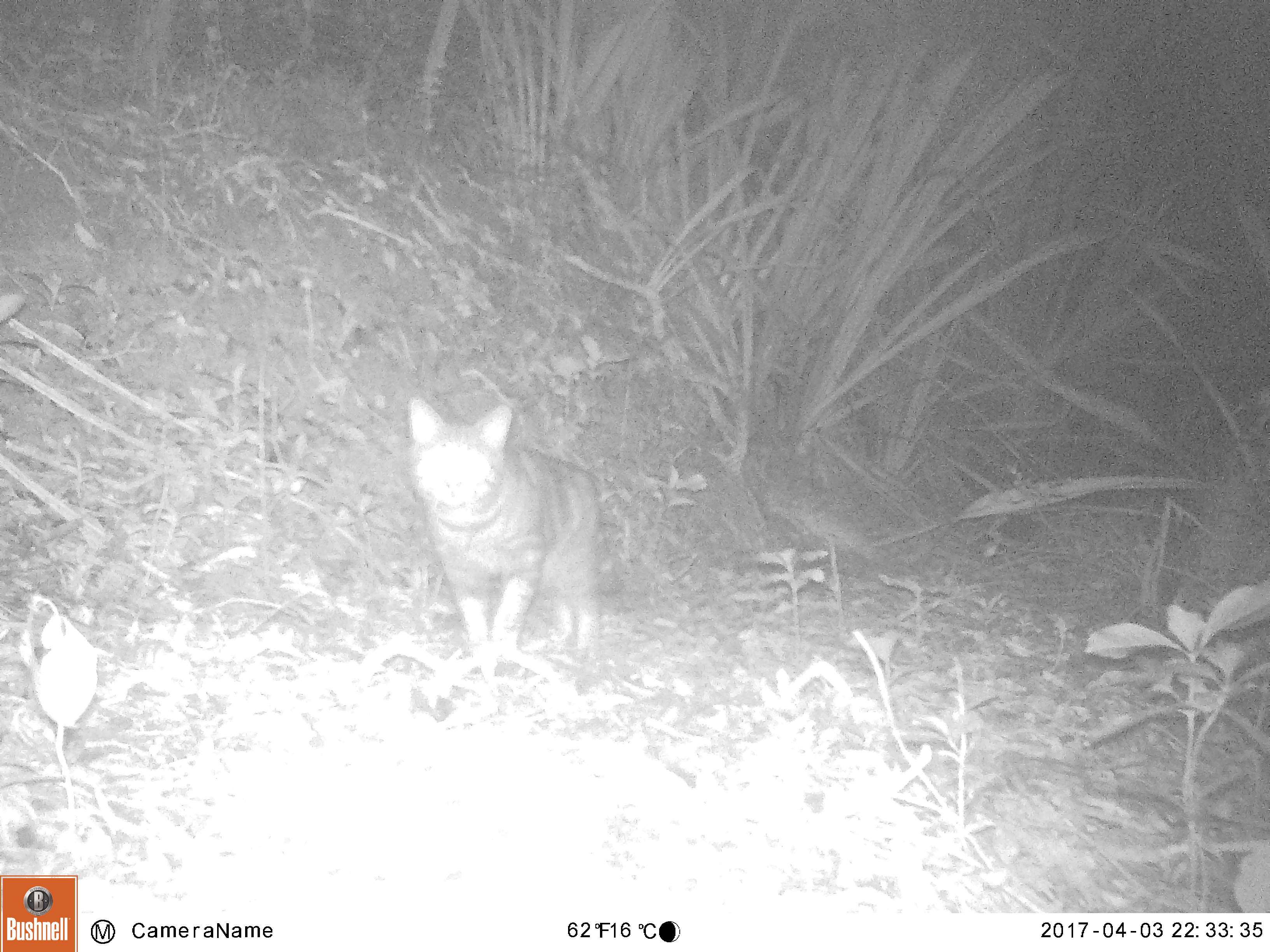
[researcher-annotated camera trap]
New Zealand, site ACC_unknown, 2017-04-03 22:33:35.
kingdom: Animalia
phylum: Chordata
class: Mammalia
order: Carnivora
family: Felidae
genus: Felis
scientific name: Felis catus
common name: domestic cat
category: cat